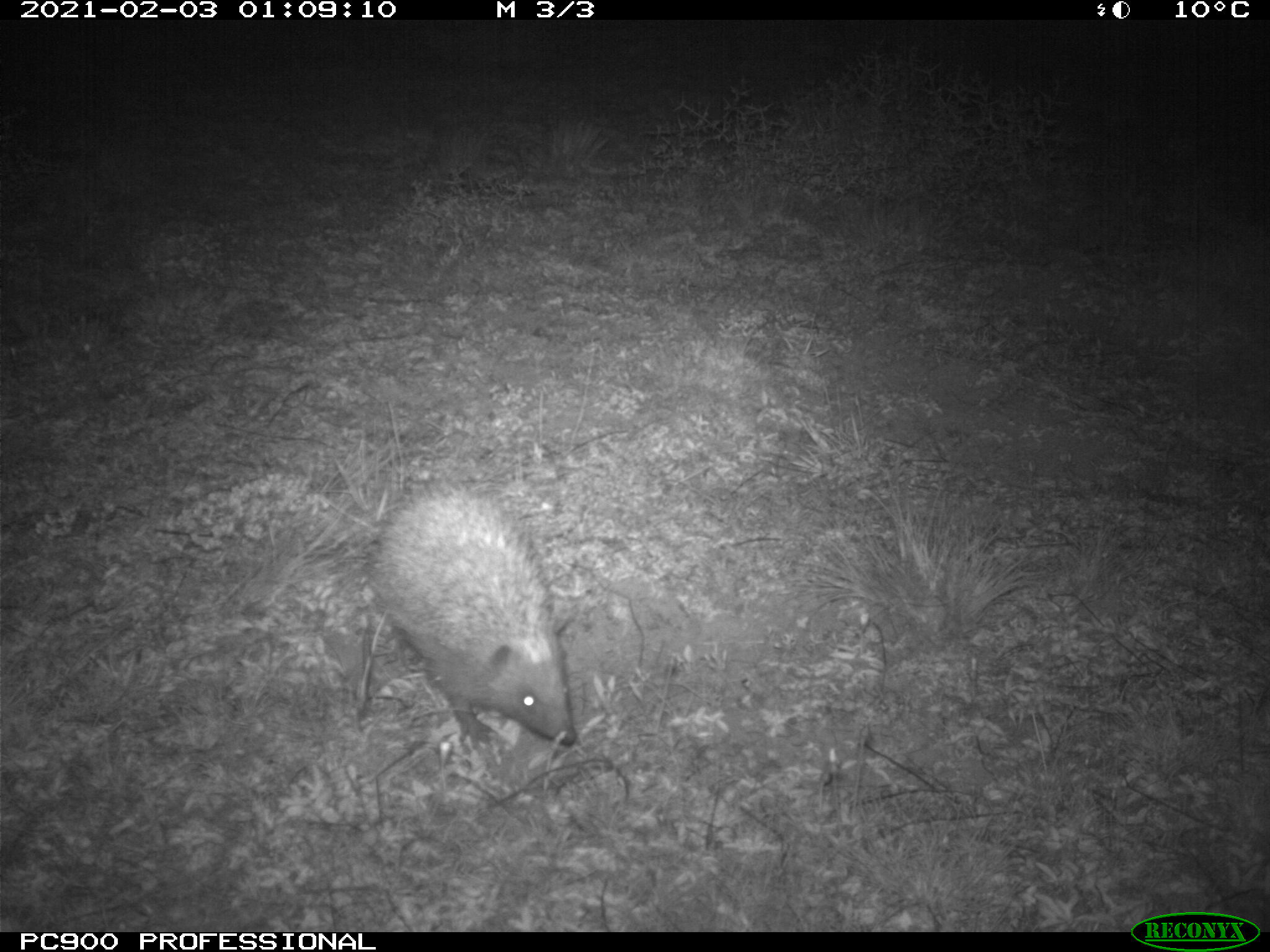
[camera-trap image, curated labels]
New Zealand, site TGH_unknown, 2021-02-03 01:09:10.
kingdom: Animalia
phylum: Chordata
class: Mammalia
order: Eulipotyphla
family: Erinaceidae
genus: Erinaceus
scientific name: Erinaceus europaeus europaeus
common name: european hedgehog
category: hedgehog